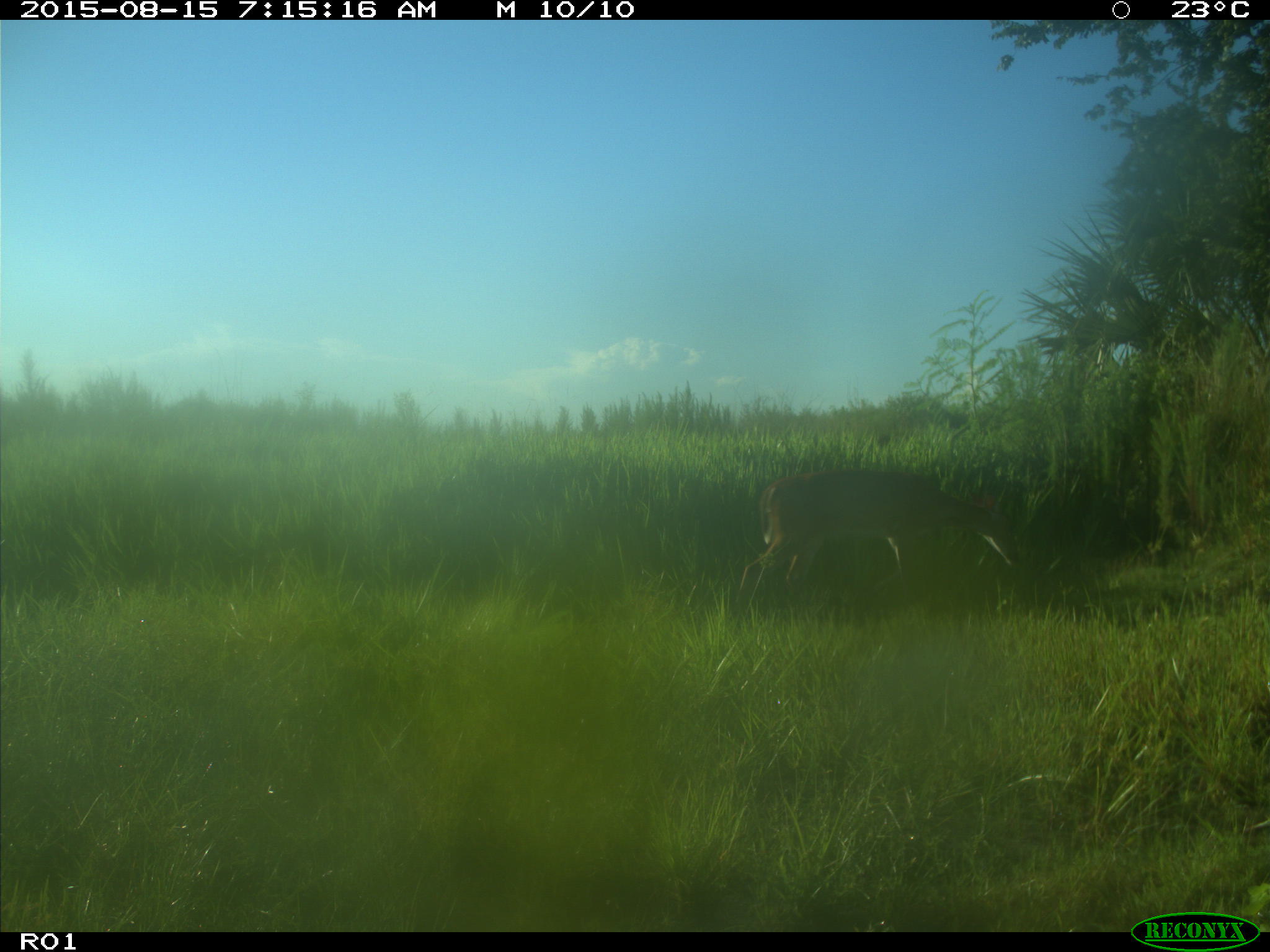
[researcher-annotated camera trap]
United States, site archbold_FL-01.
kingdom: Animalia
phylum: Chordata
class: Mammalia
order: Artiodactyla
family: Cervidae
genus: Odocoileus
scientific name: Odocoileus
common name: deer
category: unidentified deer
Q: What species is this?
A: Unidentified deer (deer) (Odocoileus).